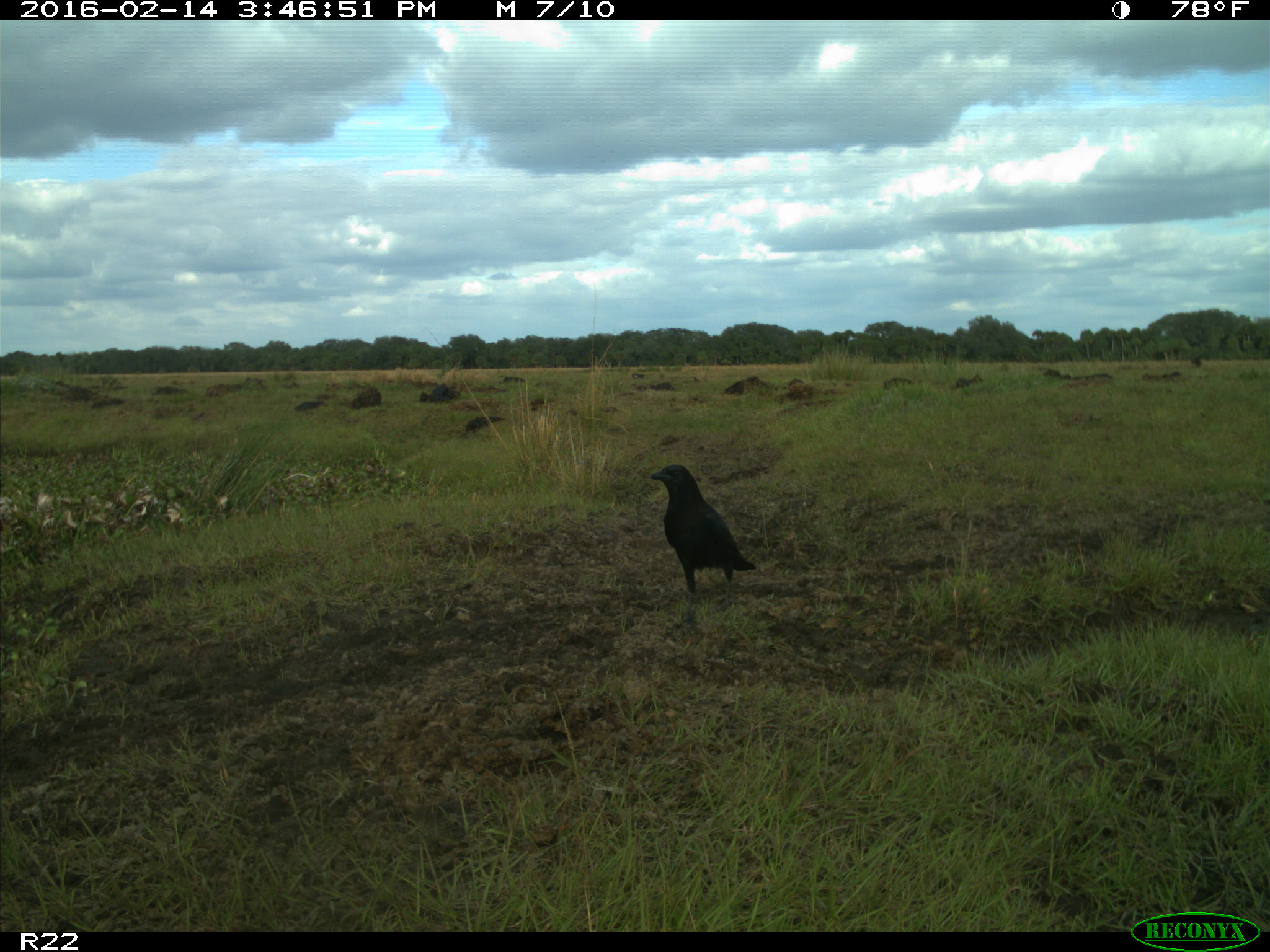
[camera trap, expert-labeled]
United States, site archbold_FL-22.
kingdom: Animalia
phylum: Chordata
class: Mammalia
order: Artiodactyla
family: Bovidae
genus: Bos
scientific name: Bos taurus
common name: domestic cow